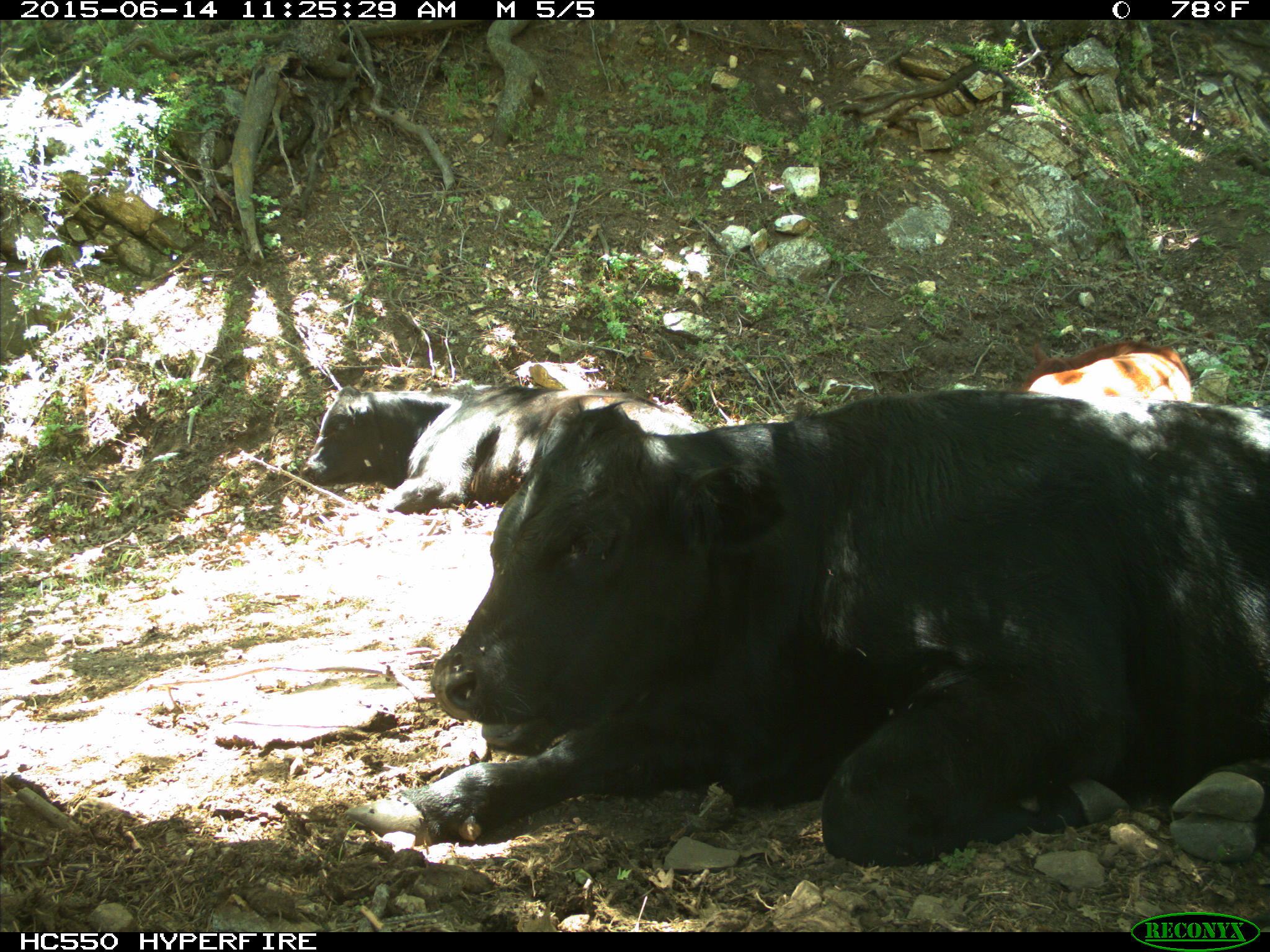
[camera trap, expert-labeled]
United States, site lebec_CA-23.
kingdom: Animalia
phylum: Chordata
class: Mammalia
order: Artiodactyla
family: Bovidae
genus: Bos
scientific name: Bos taurus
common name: domestic cow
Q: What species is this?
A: Bos taurus (domestic cow).